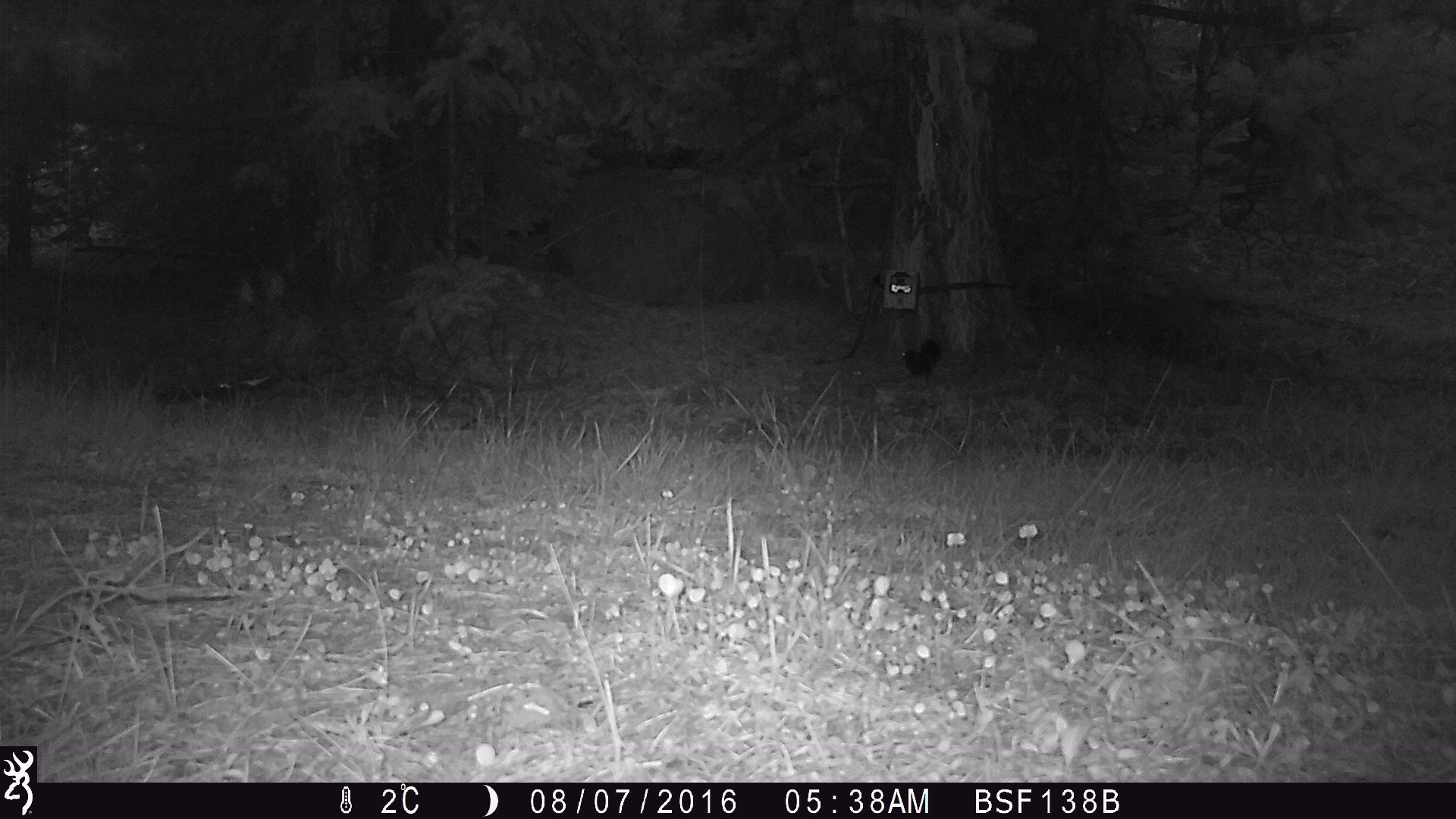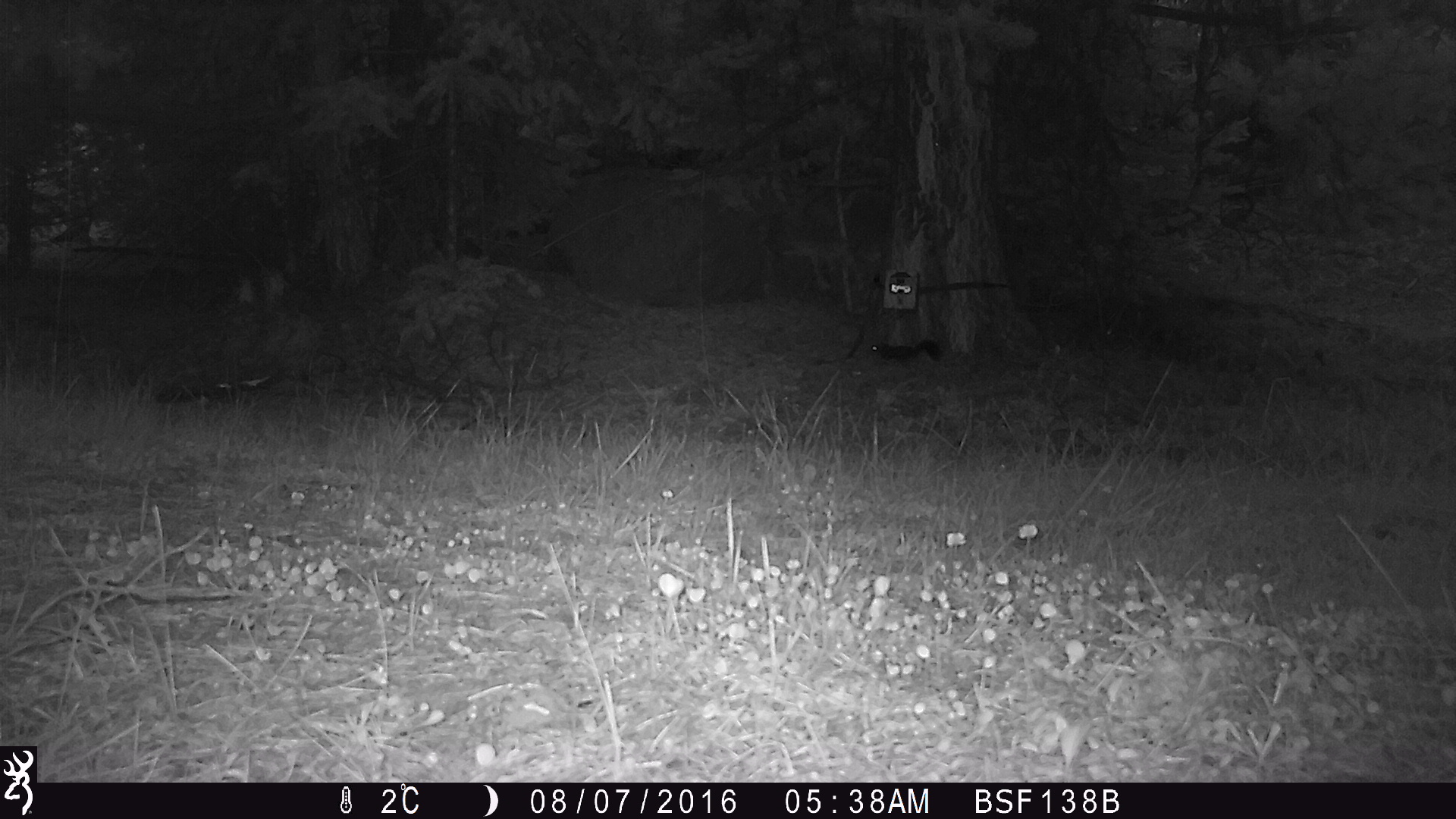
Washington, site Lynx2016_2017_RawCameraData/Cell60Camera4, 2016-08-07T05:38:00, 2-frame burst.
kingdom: Animalia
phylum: Chordata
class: Mammalia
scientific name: Mammalia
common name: small mammal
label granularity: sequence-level